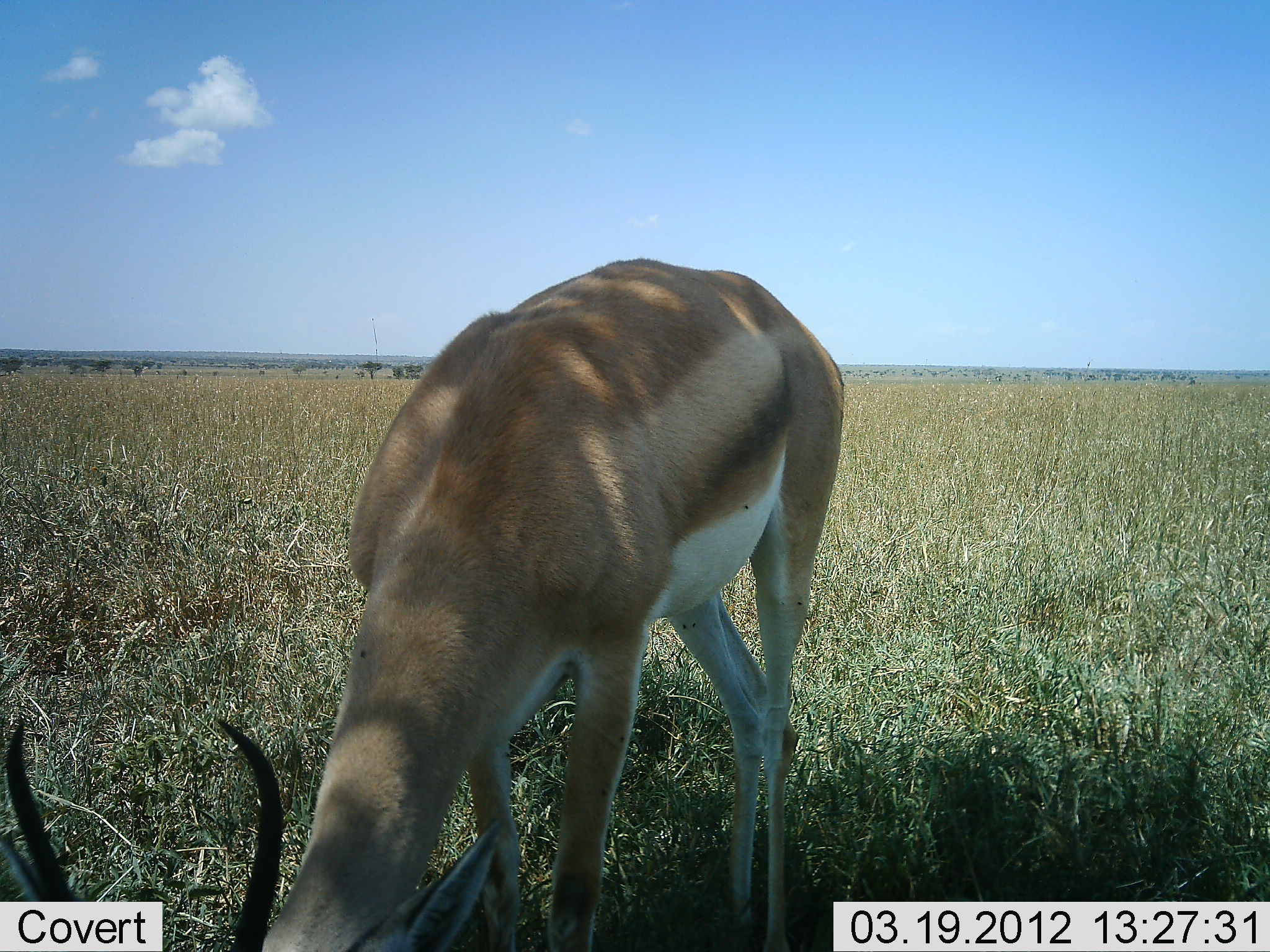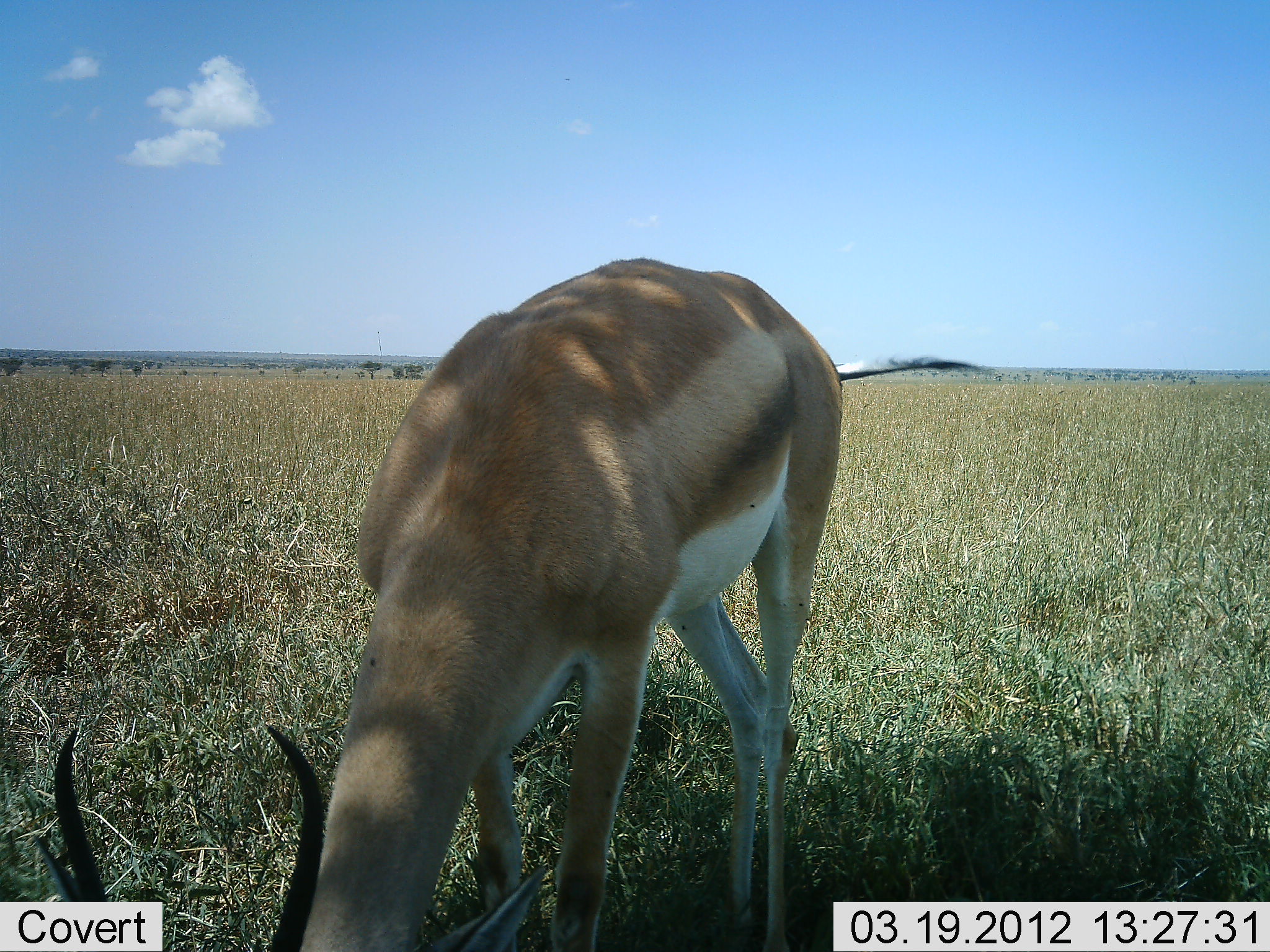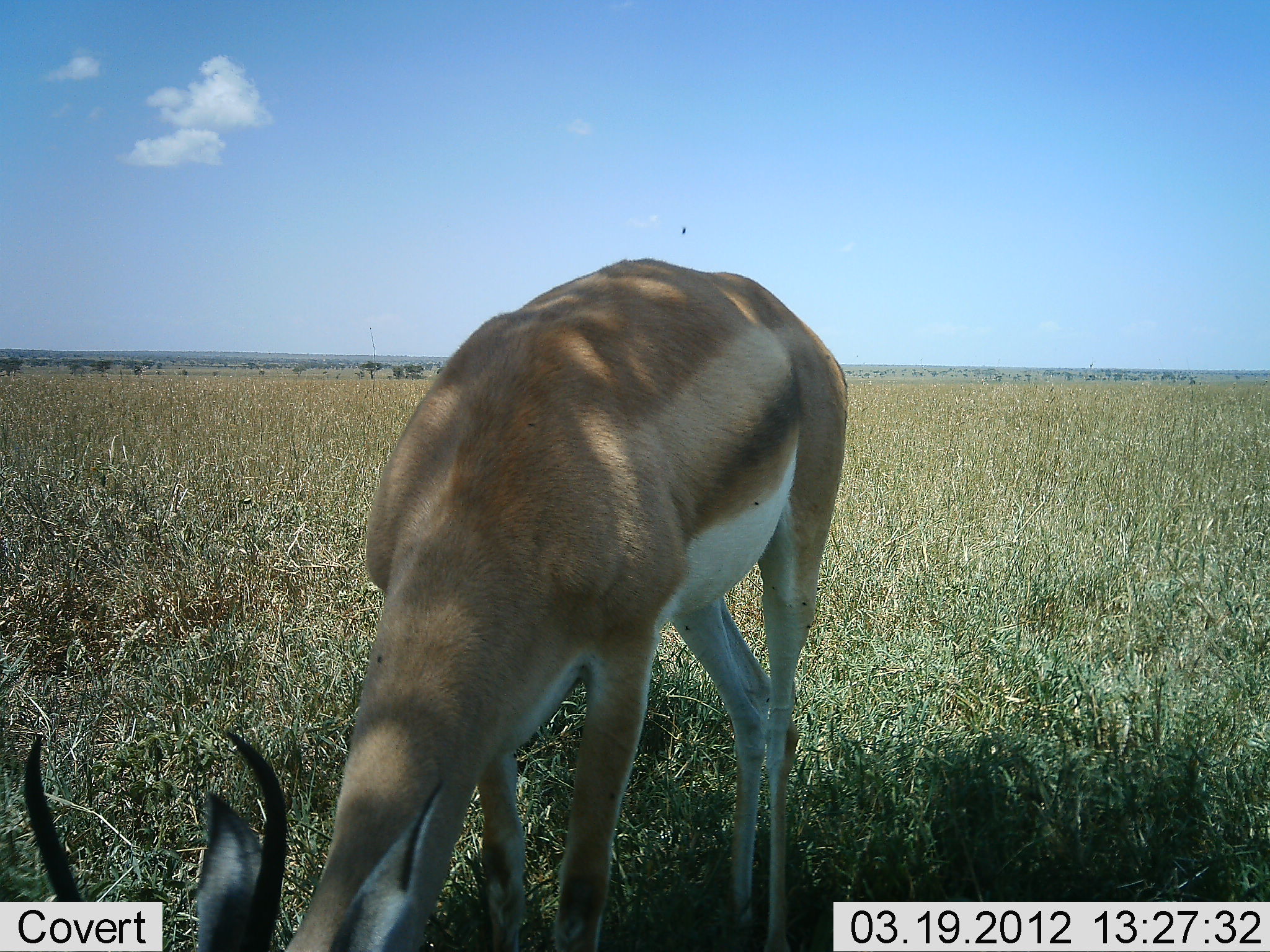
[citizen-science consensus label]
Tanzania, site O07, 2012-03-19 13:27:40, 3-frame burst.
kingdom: Animalia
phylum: Chordata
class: Mammalia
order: Artiodactyla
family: Bovidae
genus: Nanger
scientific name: Nanger granti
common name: grant's gazelle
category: gazellegrants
Gazellegrants (grant's gazelle) (Nanger granti), count 1. Behavior (volunteer vote fractions): standing 12%, resting 0%, moving 0%, interacting 0%. Young present (vote fraction): 0%. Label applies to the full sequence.